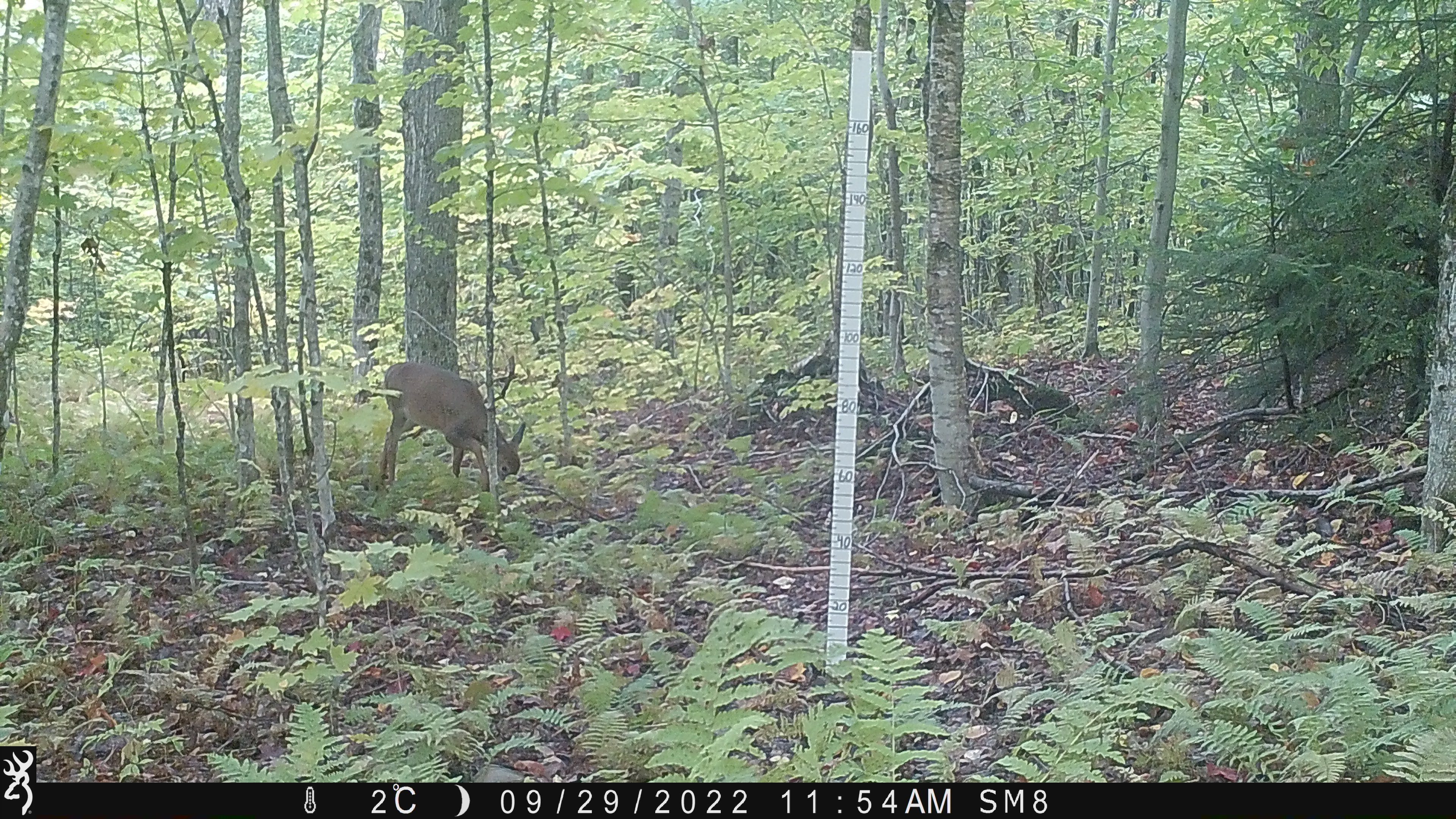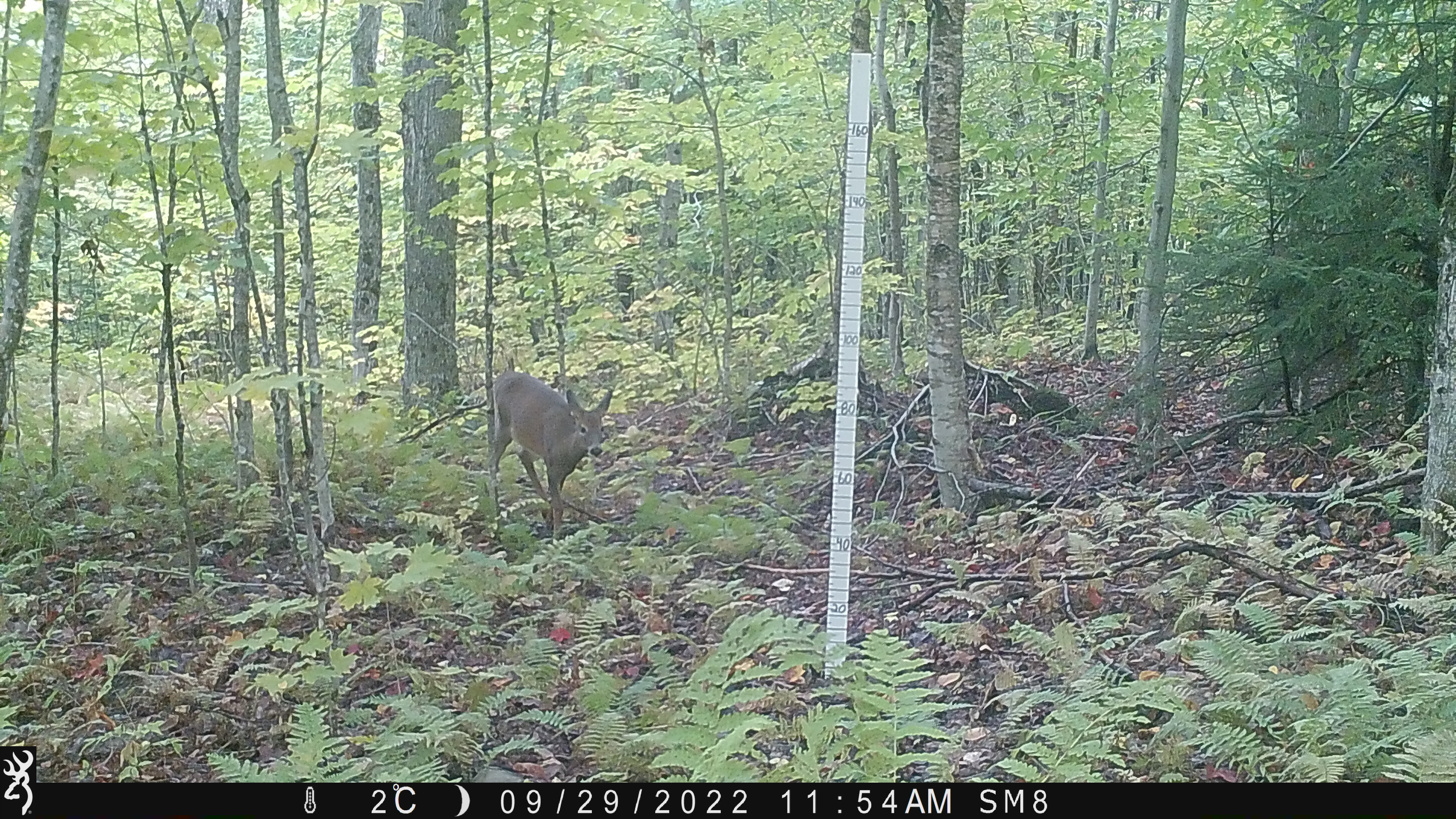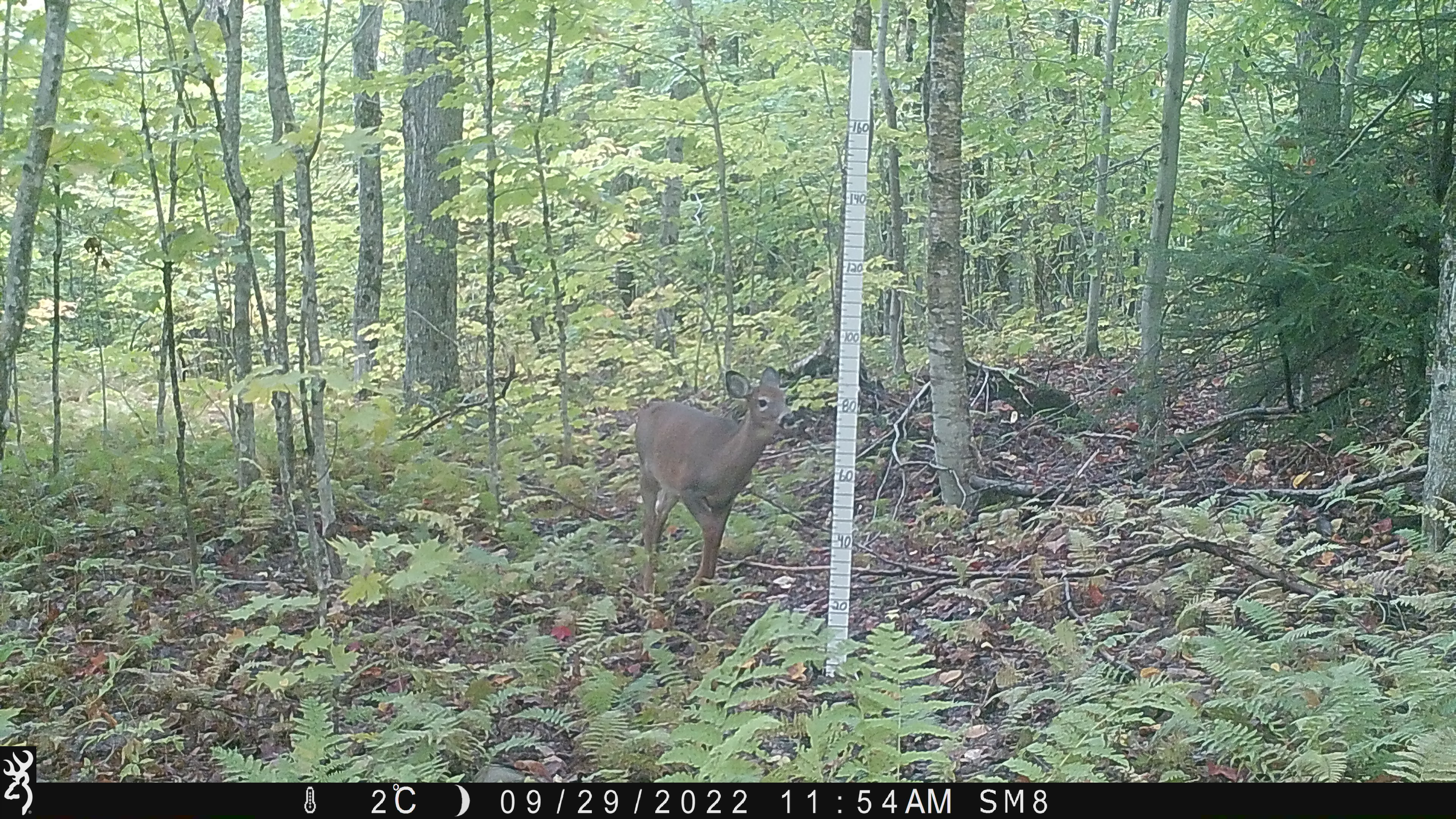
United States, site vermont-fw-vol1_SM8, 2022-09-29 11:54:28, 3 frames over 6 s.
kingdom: Animalia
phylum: Chordata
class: Mammalia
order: Artiodactyla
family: Cervidae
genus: Odocoileus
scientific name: Odocoileus virginianus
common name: white-tailed deer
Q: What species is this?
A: White-tailed deer (Odocoileus virginianus).